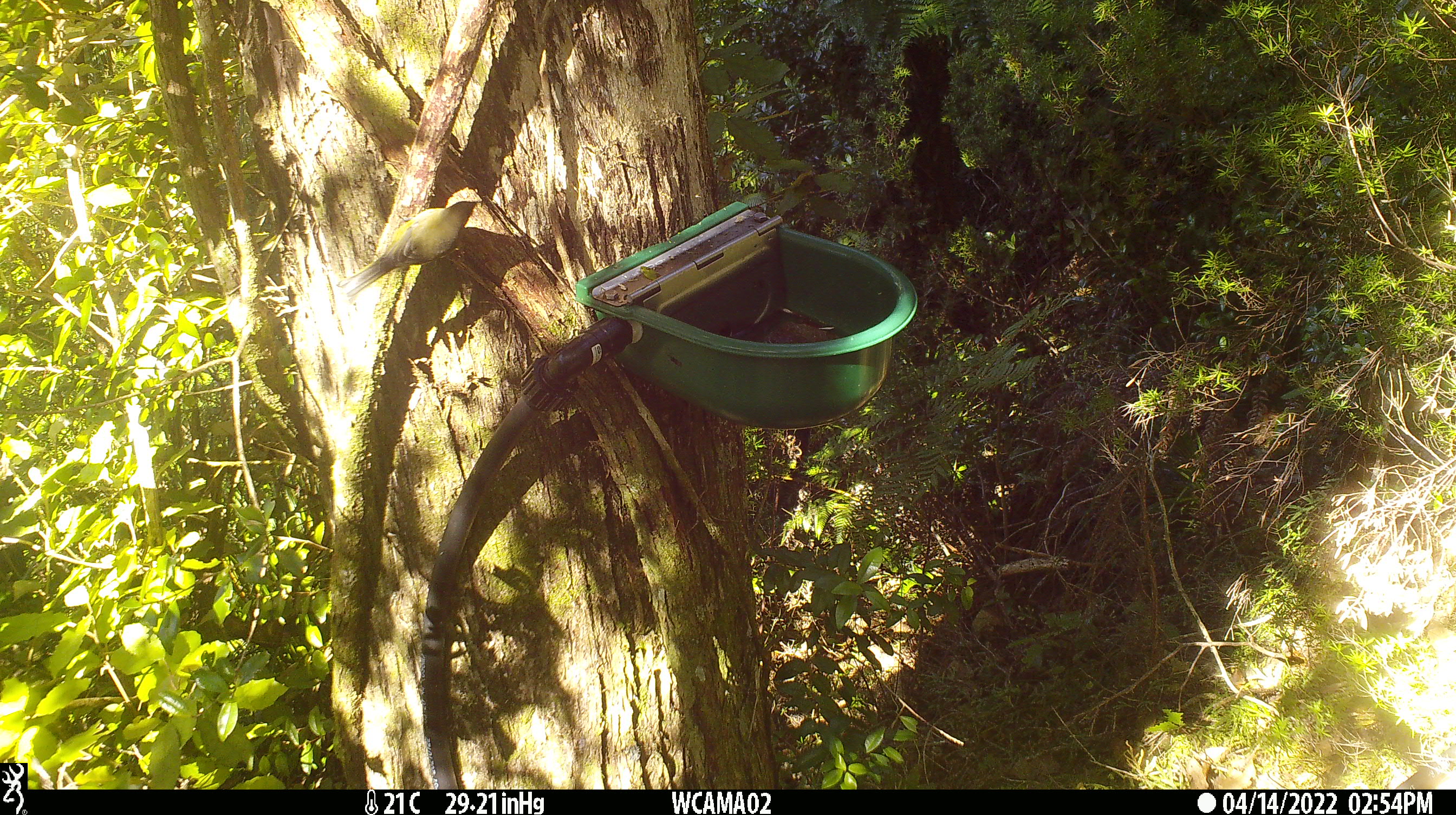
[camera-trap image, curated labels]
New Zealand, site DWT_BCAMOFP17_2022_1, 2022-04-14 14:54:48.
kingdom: Animalia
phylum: Chordata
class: Aves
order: Passeriformes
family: Meliphagidae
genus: Anthornis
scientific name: Anthornis melanura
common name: new zealand bellbird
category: bellbird